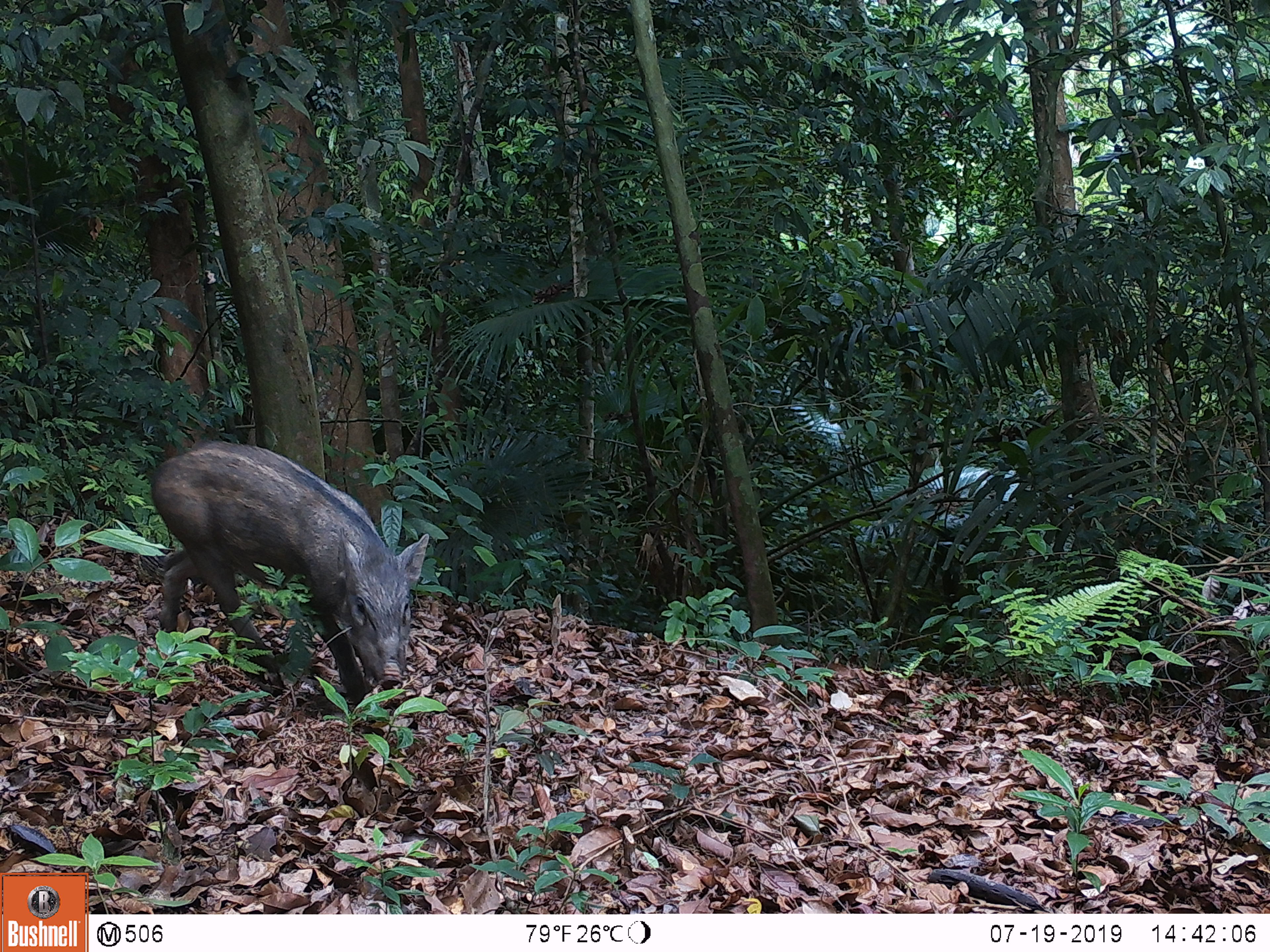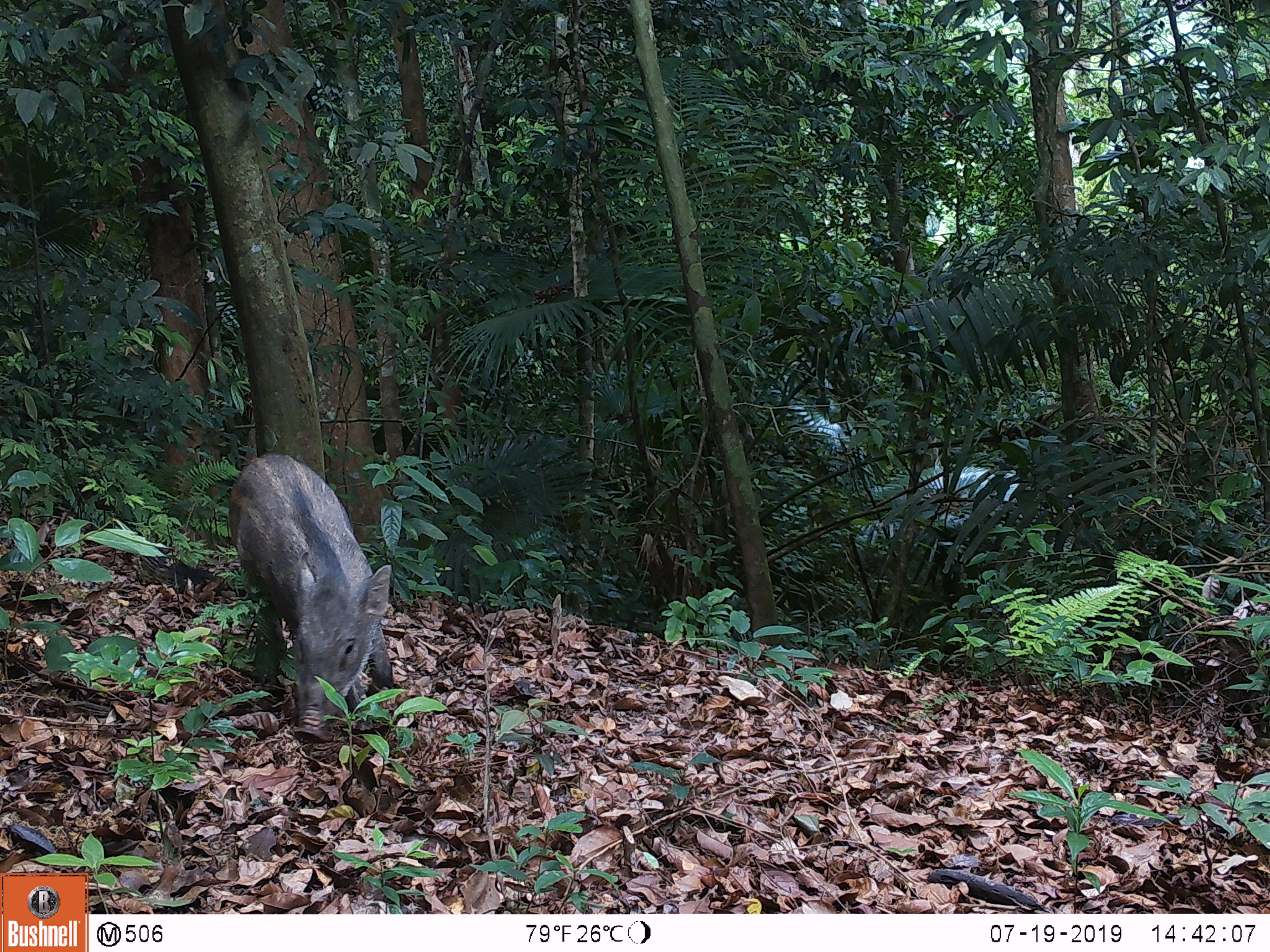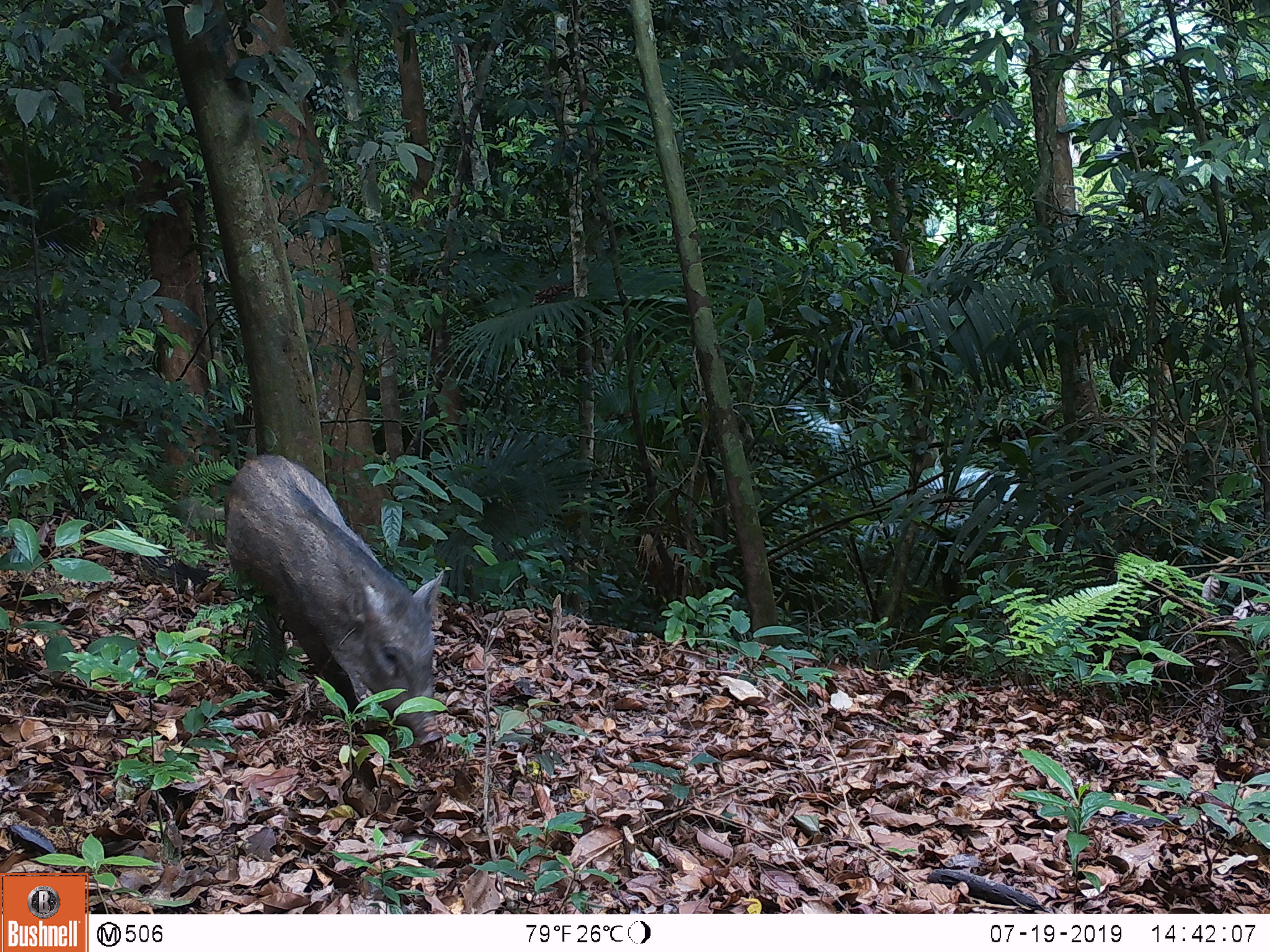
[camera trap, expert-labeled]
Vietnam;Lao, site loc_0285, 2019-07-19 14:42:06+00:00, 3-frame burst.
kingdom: Animalia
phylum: Chordata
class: Mammalia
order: Artiodactyla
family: Suidae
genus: Sus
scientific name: Sus scrofa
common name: eurasian wild pig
Eurasian wild pig (Sus scrofa). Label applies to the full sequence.